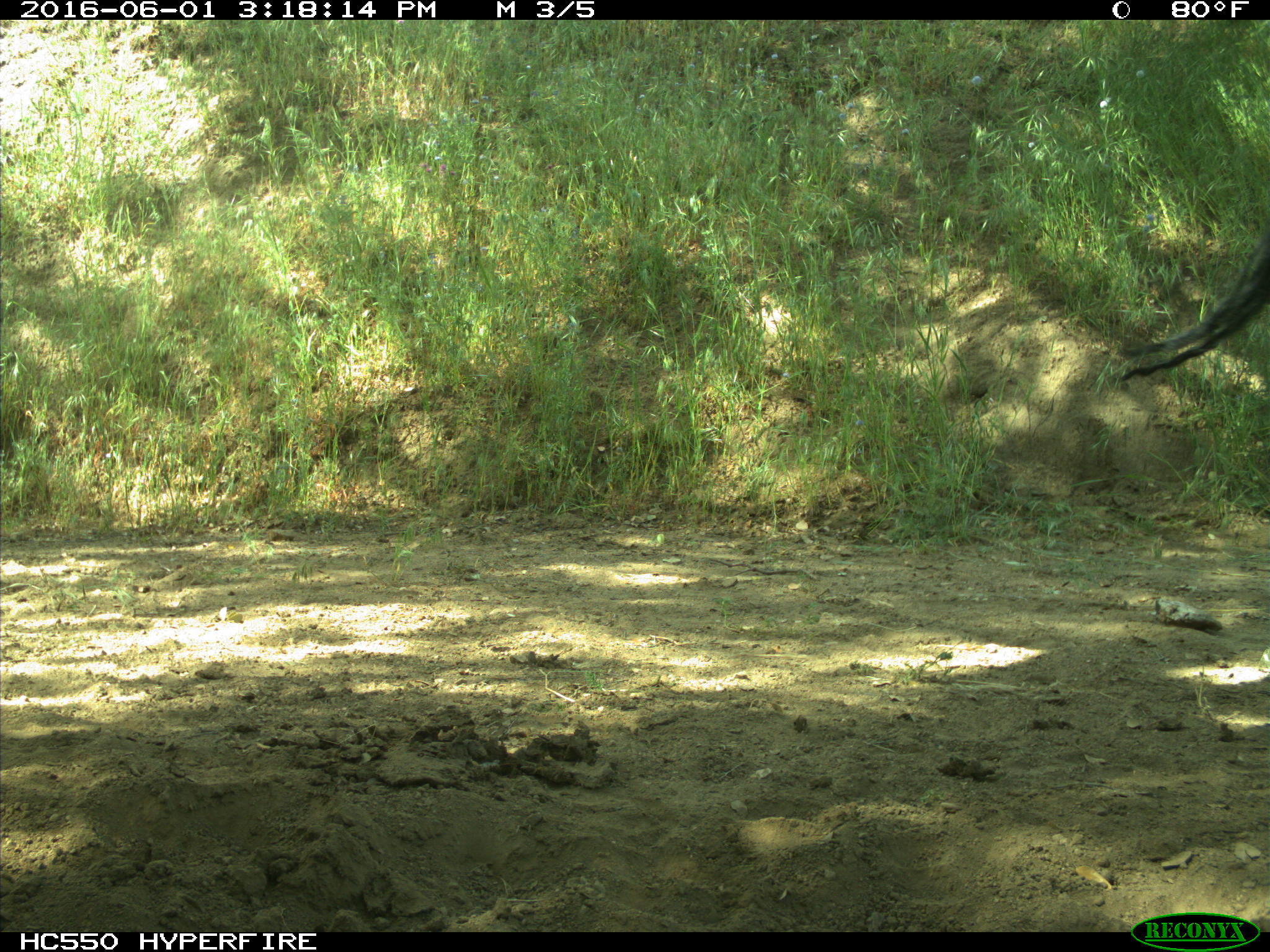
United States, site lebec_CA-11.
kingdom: Animalia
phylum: Chordata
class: Mammalia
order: Artiodactyla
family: Bovidae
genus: Bos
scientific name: Bos taurus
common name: domestic cow